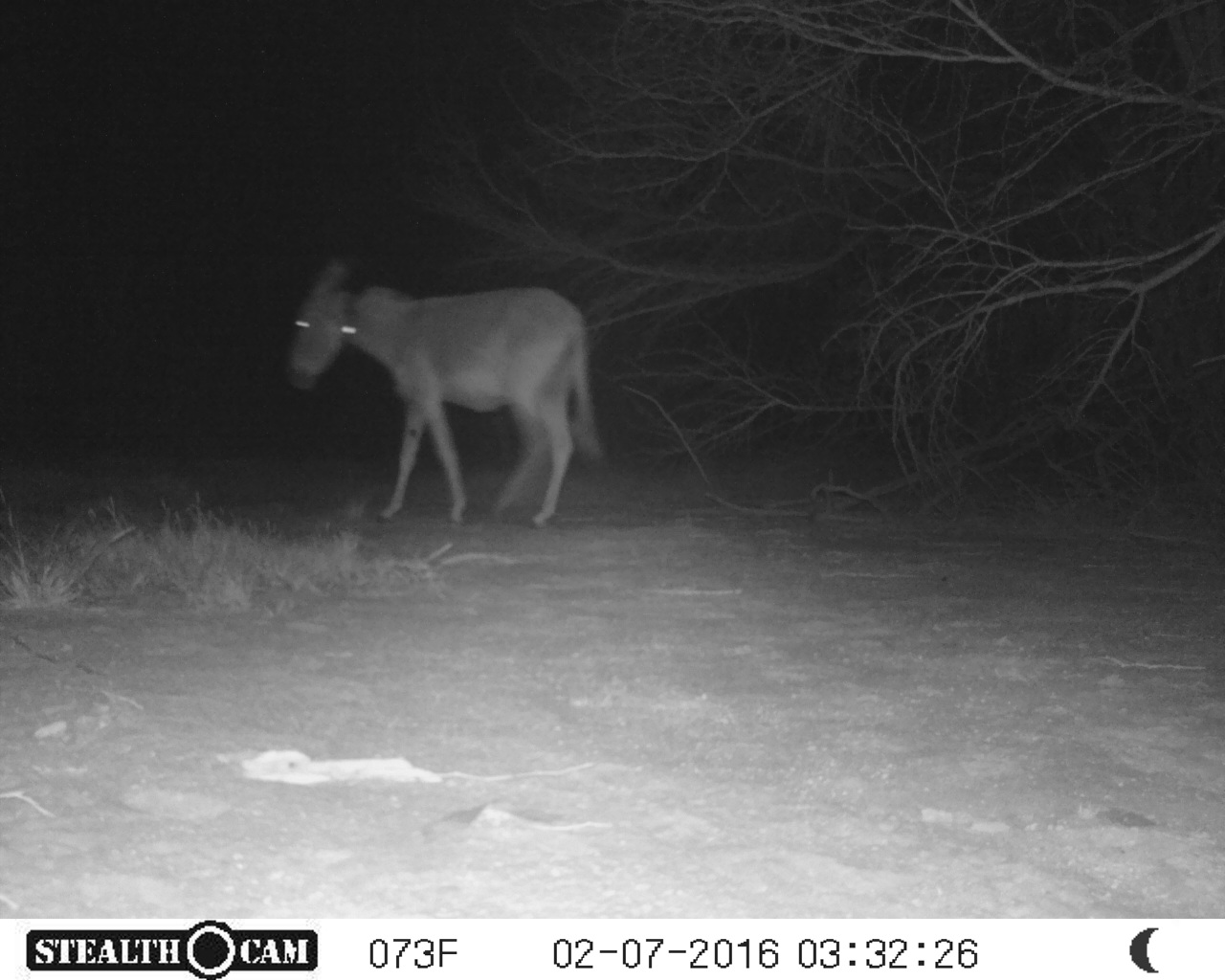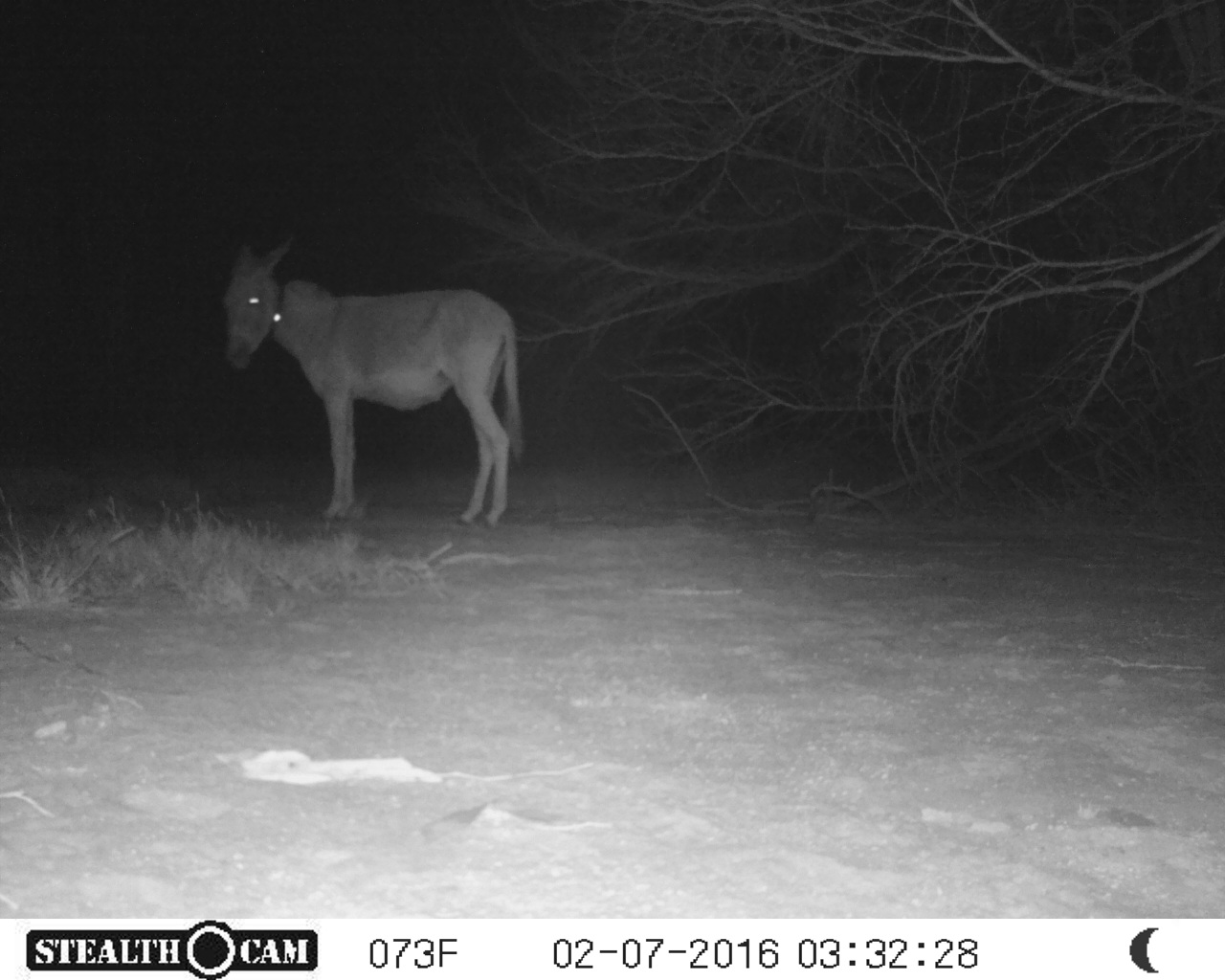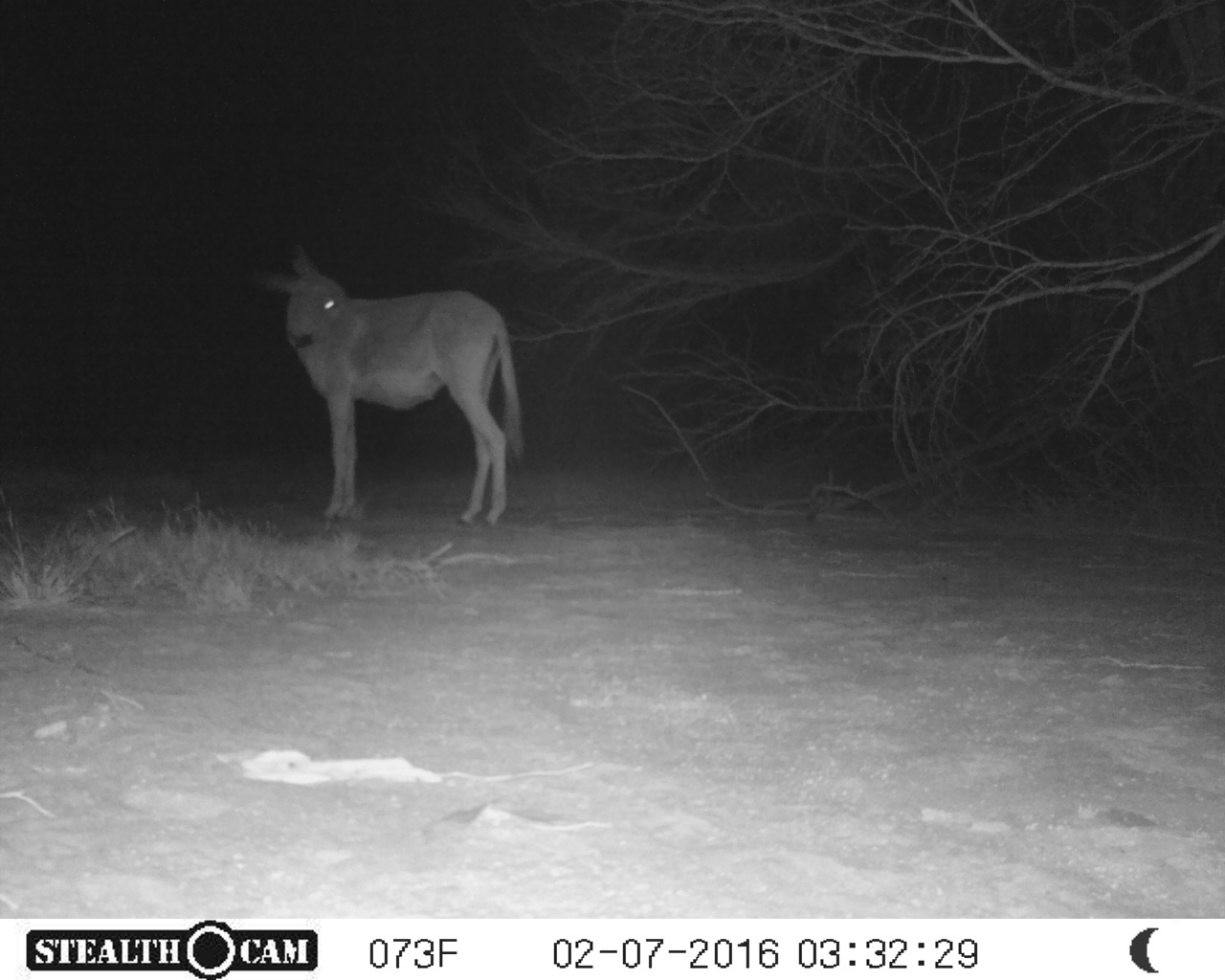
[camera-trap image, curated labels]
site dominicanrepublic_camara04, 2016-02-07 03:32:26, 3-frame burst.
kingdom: Animalia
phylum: Chordata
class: Mammalia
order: Perissodactyla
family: Equidae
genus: Equus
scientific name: Equus asinus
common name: donkey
Donkey (Equus asinus).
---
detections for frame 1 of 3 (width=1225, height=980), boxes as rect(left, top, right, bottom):
donkey: rect(281, 256, 604, 528)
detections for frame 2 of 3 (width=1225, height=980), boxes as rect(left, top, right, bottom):
donkey: rect(217, 232, 526, 528)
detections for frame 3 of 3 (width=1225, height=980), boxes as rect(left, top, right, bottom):
donkey: rect(253, 241, 525, 533)